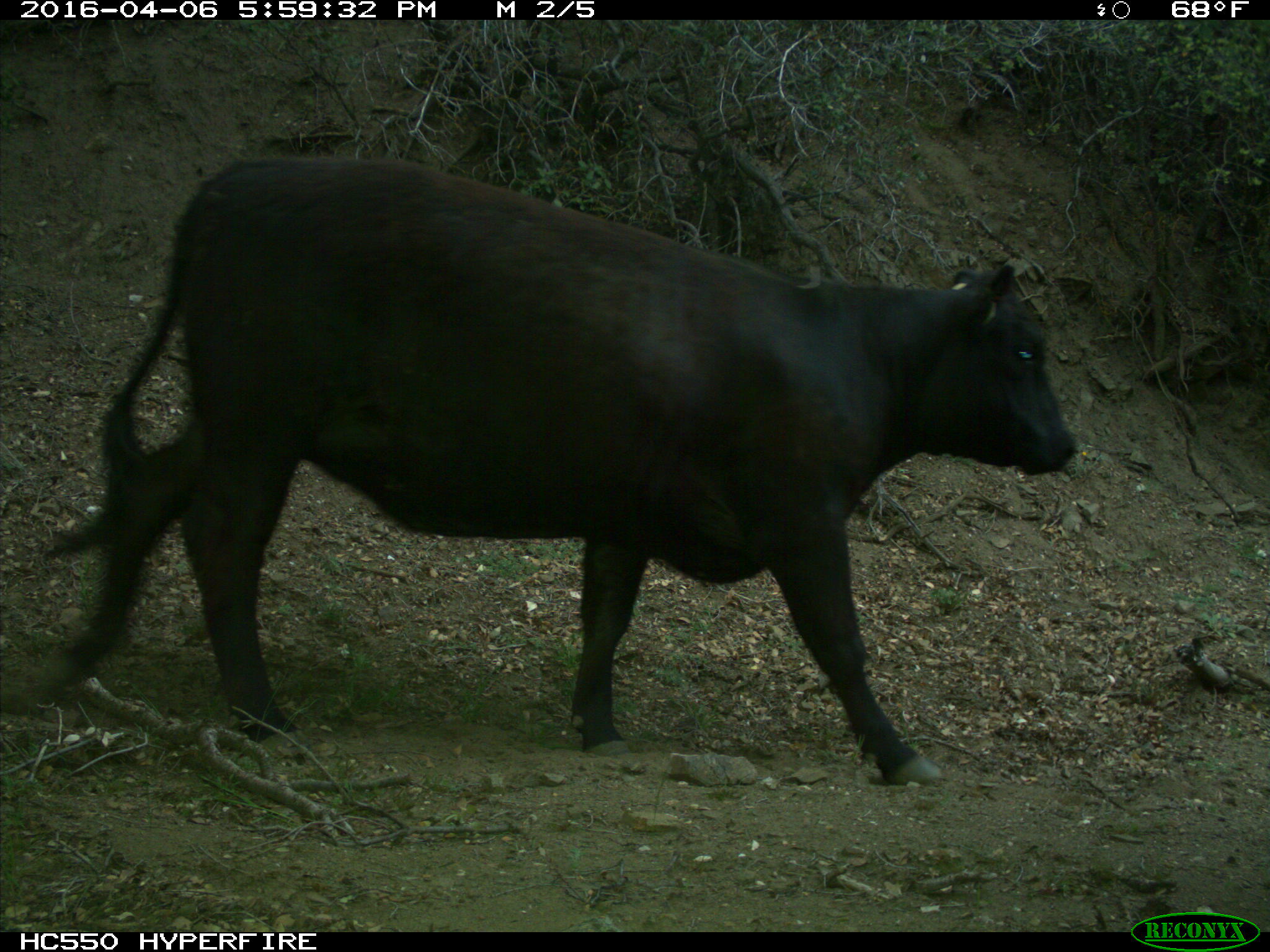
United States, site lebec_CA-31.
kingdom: Animalia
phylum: Chordata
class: Mammalia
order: Artiodactyla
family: Bovidae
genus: Bos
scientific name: Bos taurus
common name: domestic cow